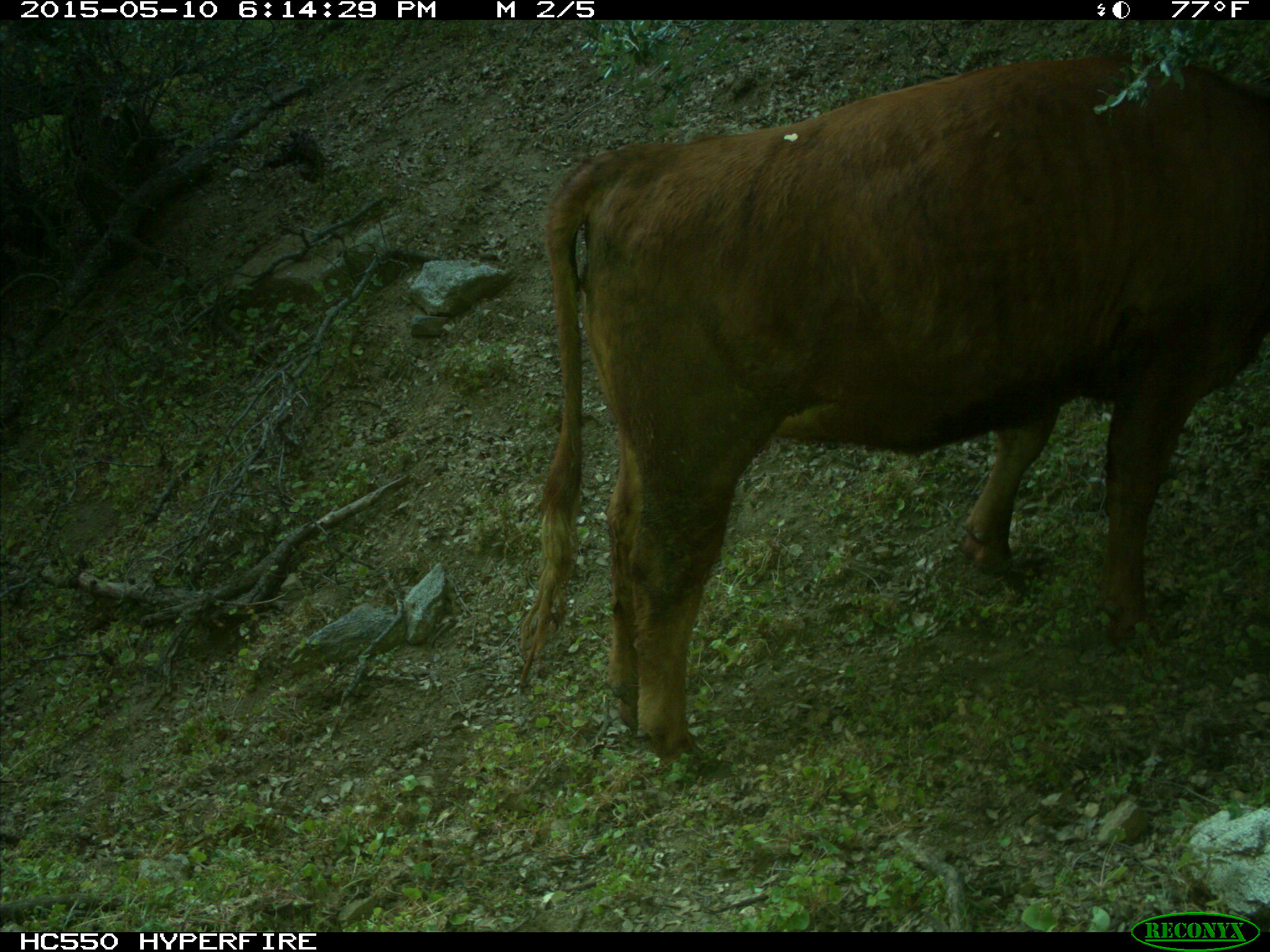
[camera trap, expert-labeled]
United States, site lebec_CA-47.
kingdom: Animalia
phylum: Chordata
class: Mammalia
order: Artiodactyla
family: Bovidae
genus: Bos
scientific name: Bos taurus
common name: domestic cow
Bos taurus (domestic cow).